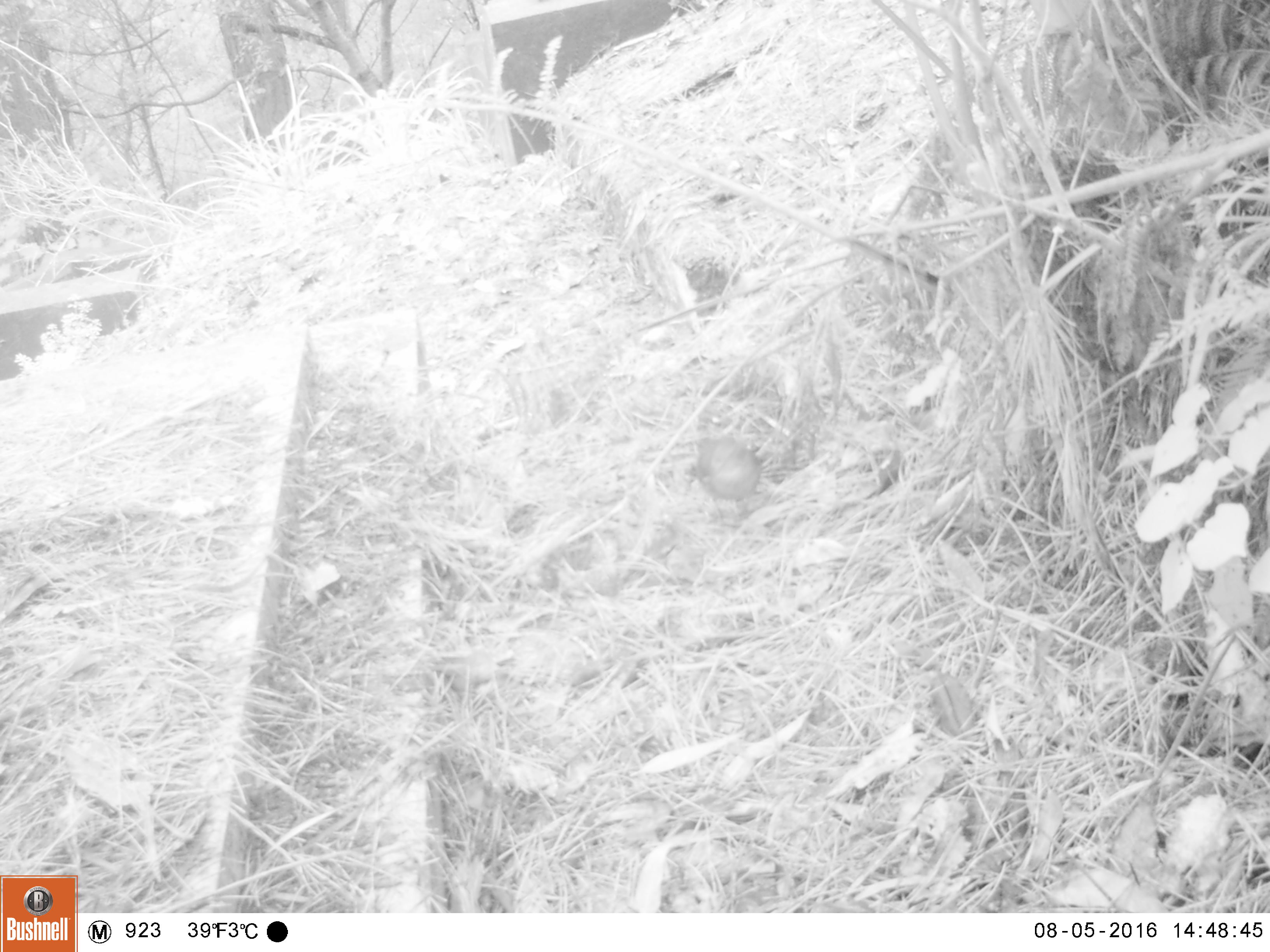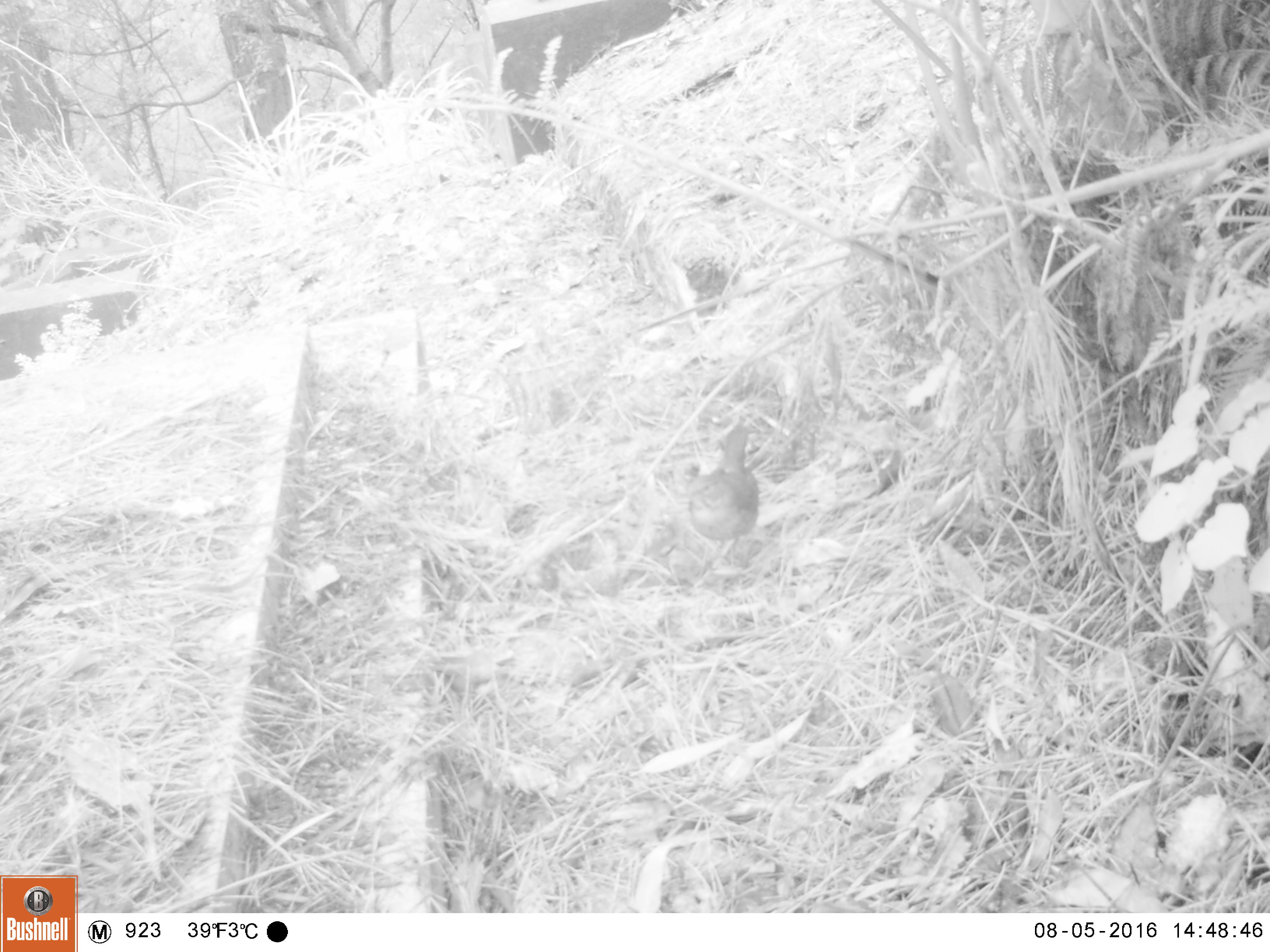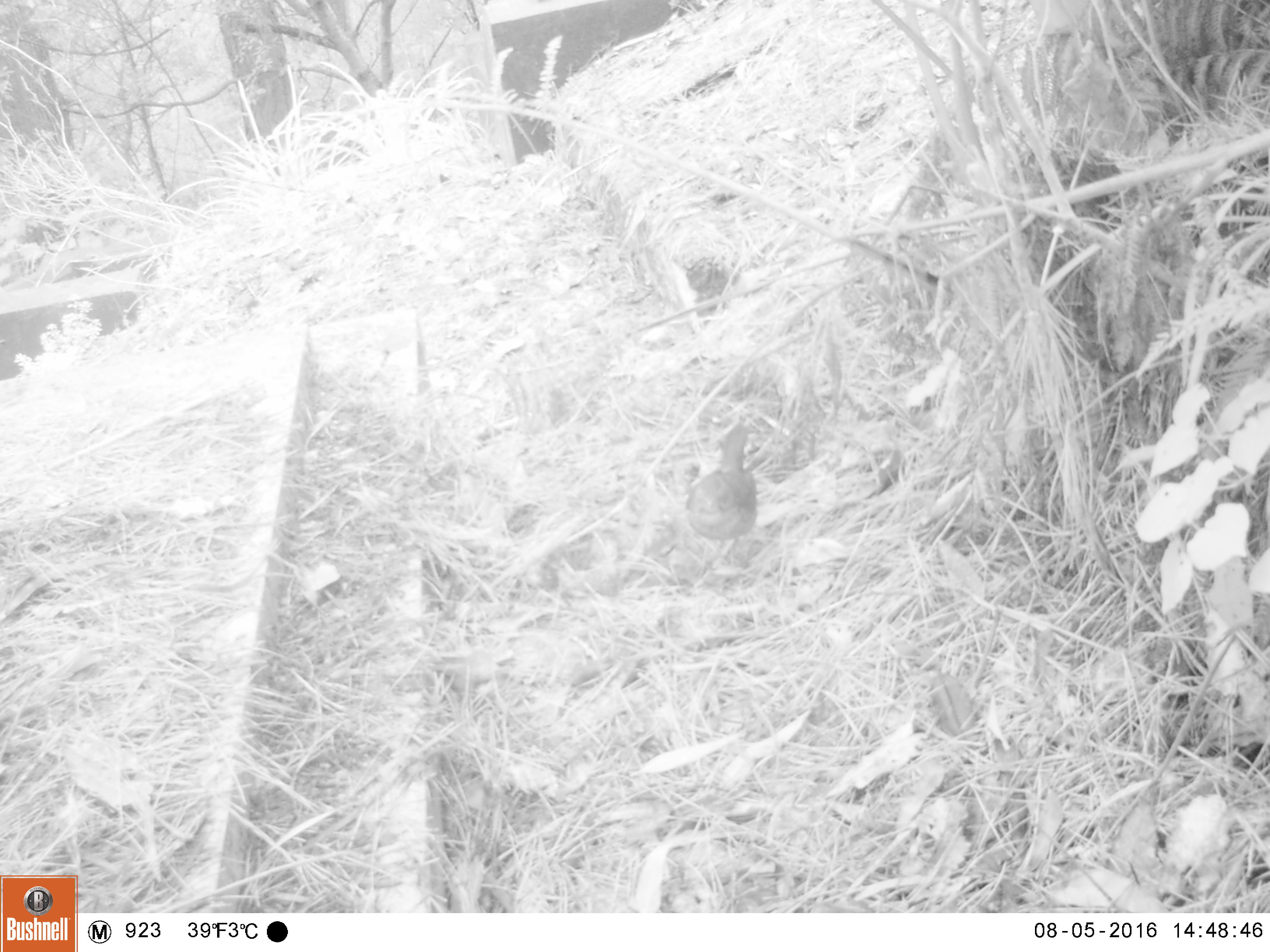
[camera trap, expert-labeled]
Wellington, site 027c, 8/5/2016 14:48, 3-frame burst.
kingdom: Animalia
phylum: Chordata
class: Aves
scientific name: Aves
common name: bird